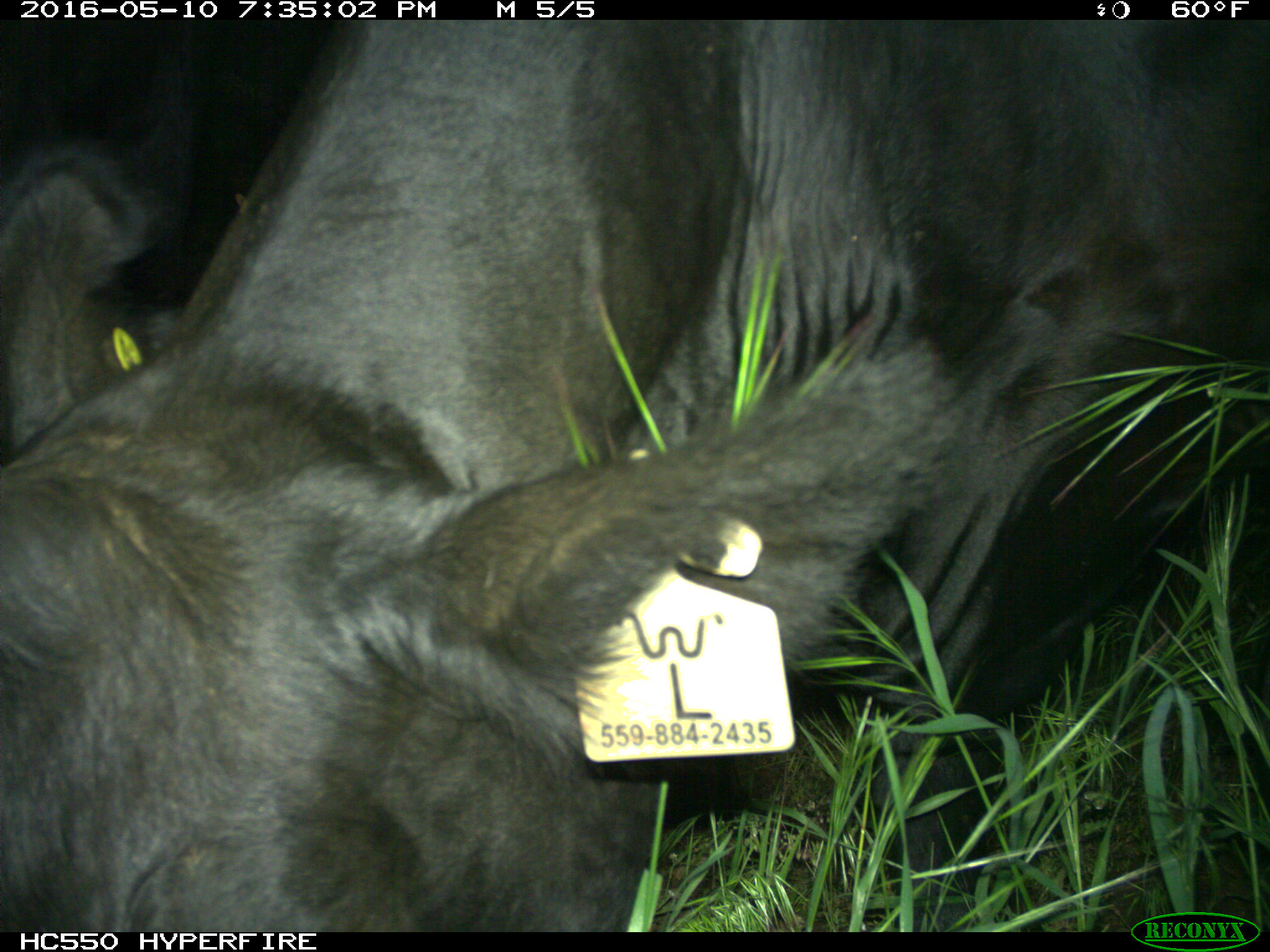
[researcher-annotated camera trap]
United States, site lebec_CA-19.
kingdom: Animalia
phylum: Chordata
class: Mammalia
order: Artiodactyla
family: Bovidae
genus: Bos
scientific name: Bos taurus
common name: domestic cow